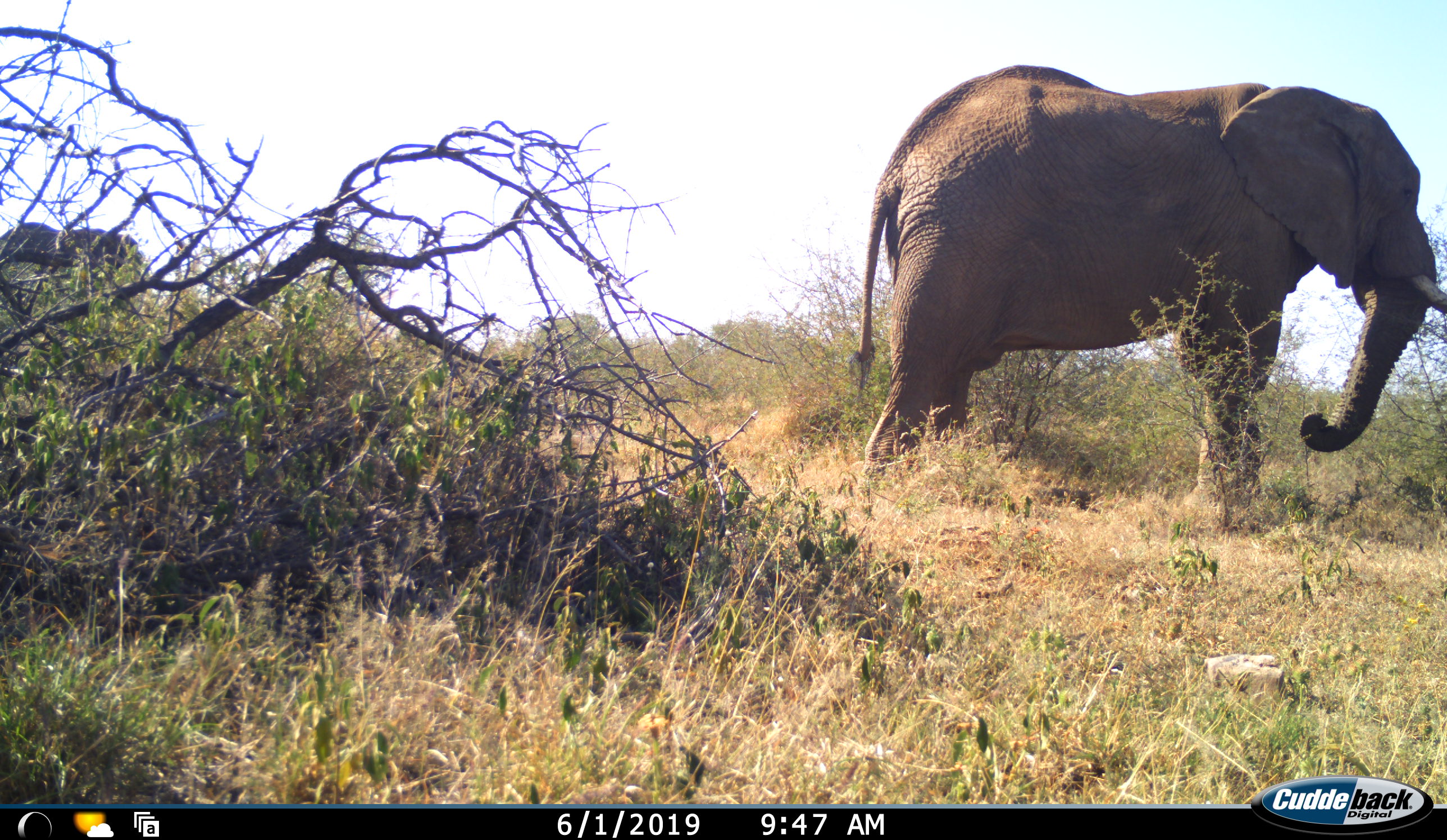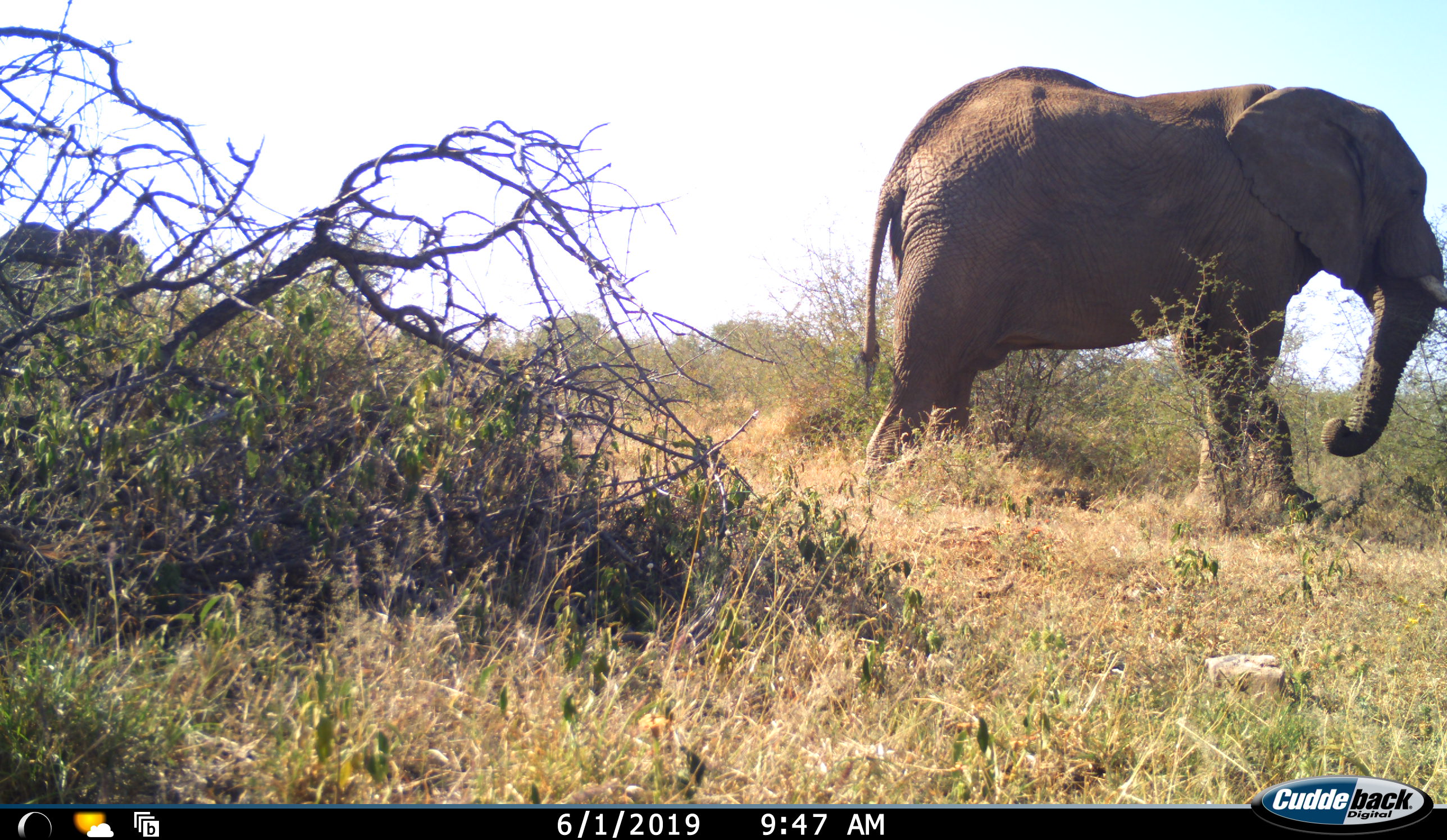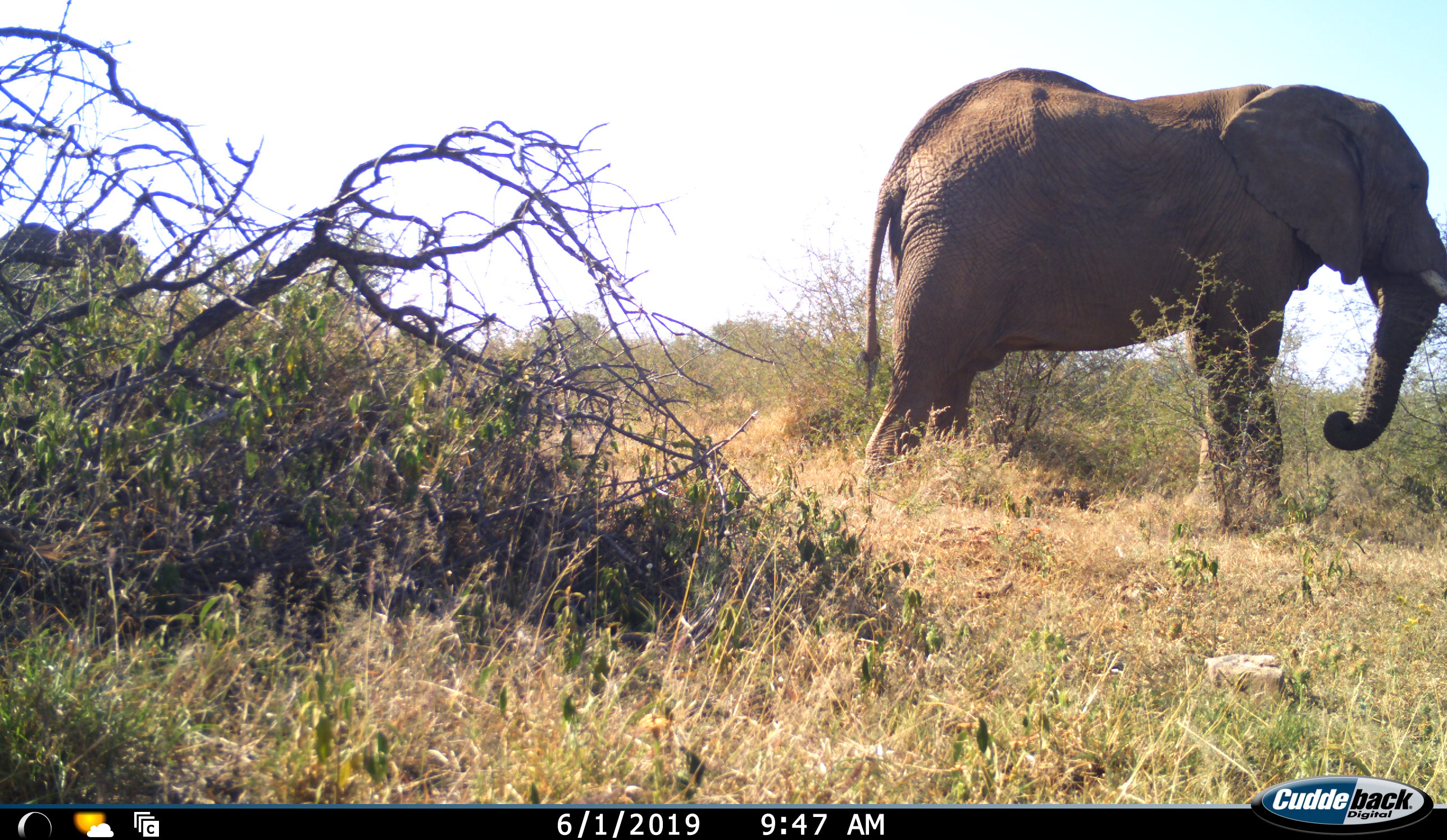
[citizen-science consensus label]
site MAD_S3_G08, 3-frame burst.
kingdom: Animalia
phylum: Chordata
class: Mammalia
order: Proboscidea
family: Elephantidae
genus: Loxodonta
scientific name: Loxodonta africana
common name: african bush elephant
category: elephant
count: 2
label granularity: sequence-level